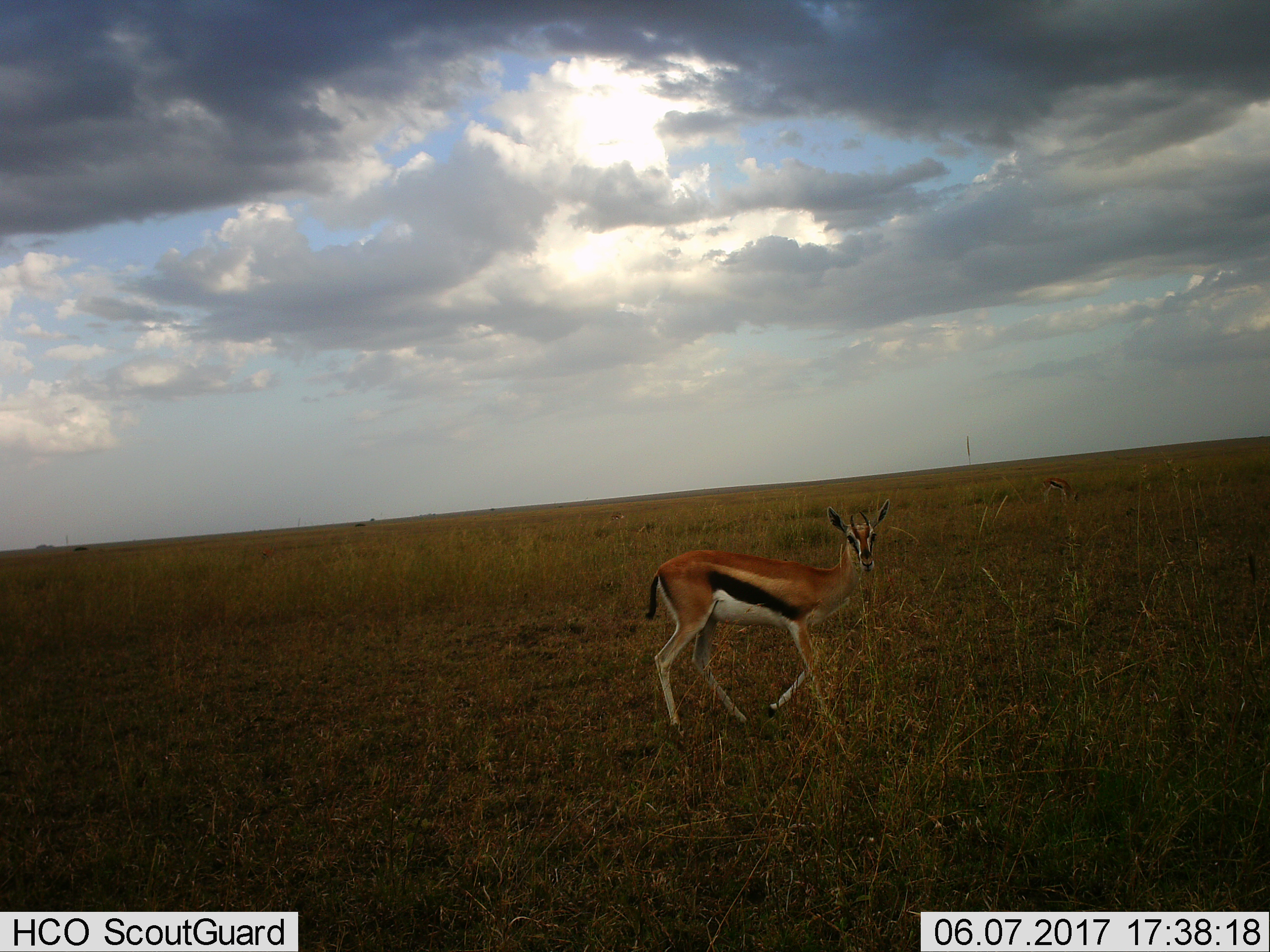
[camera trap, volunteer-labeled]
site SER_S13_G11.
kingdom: Animalia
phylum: Chordata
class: Mammalia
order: Artiodactyla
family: Bovidae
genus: Eudorcas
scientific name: Eudorcas thomsonii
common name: thomson's gazelle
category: gazellethomsons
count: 1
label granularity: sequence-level